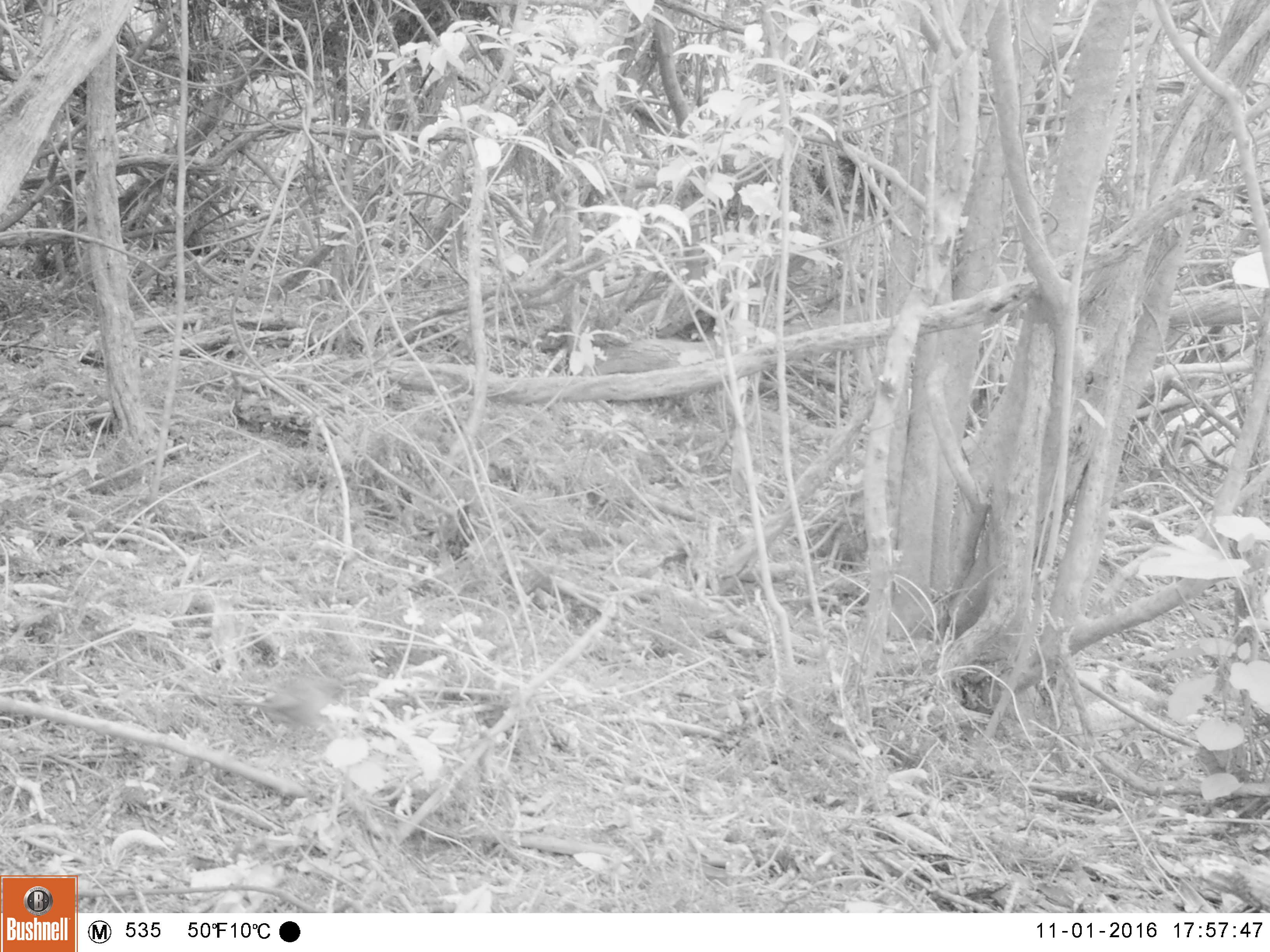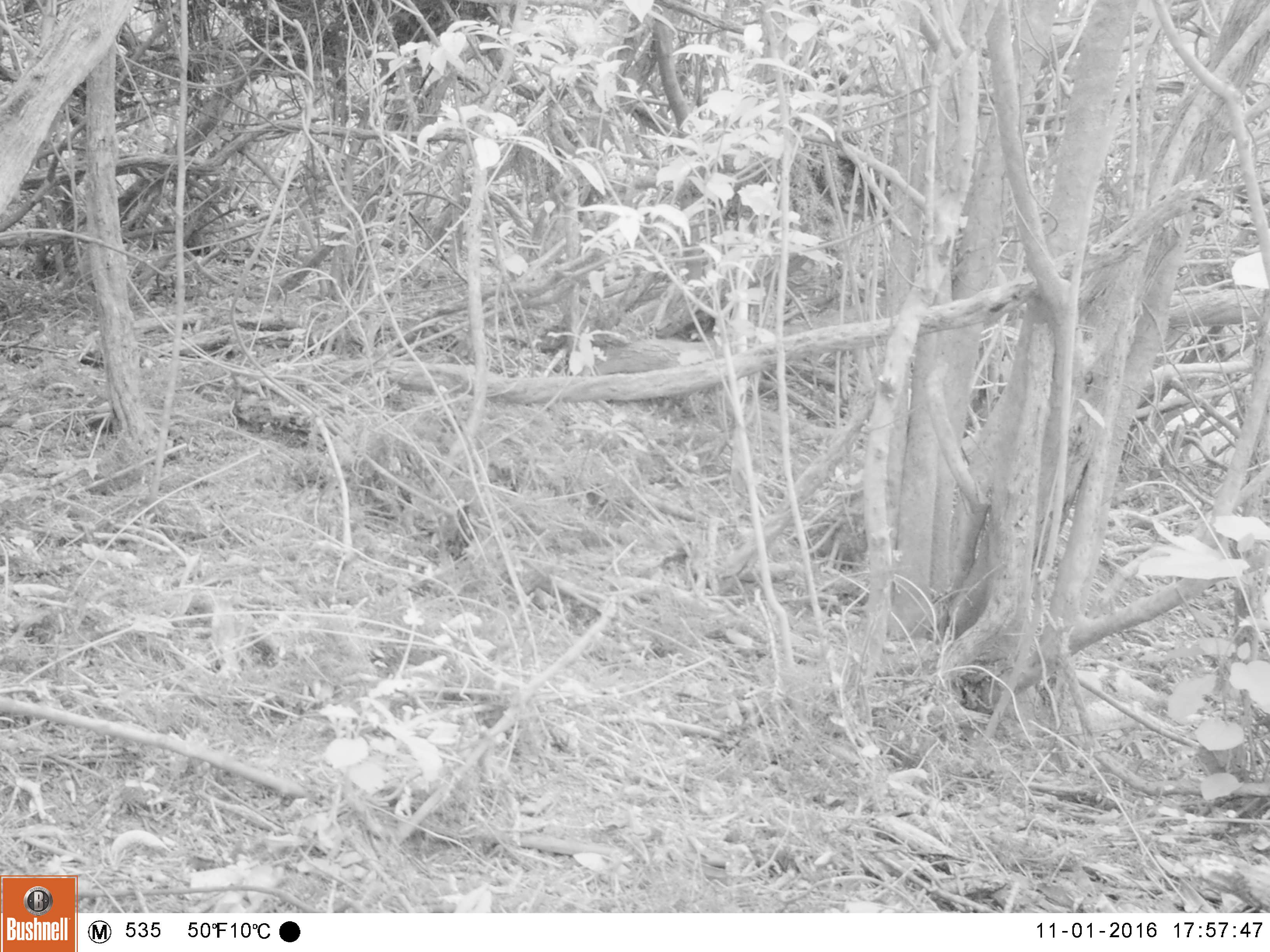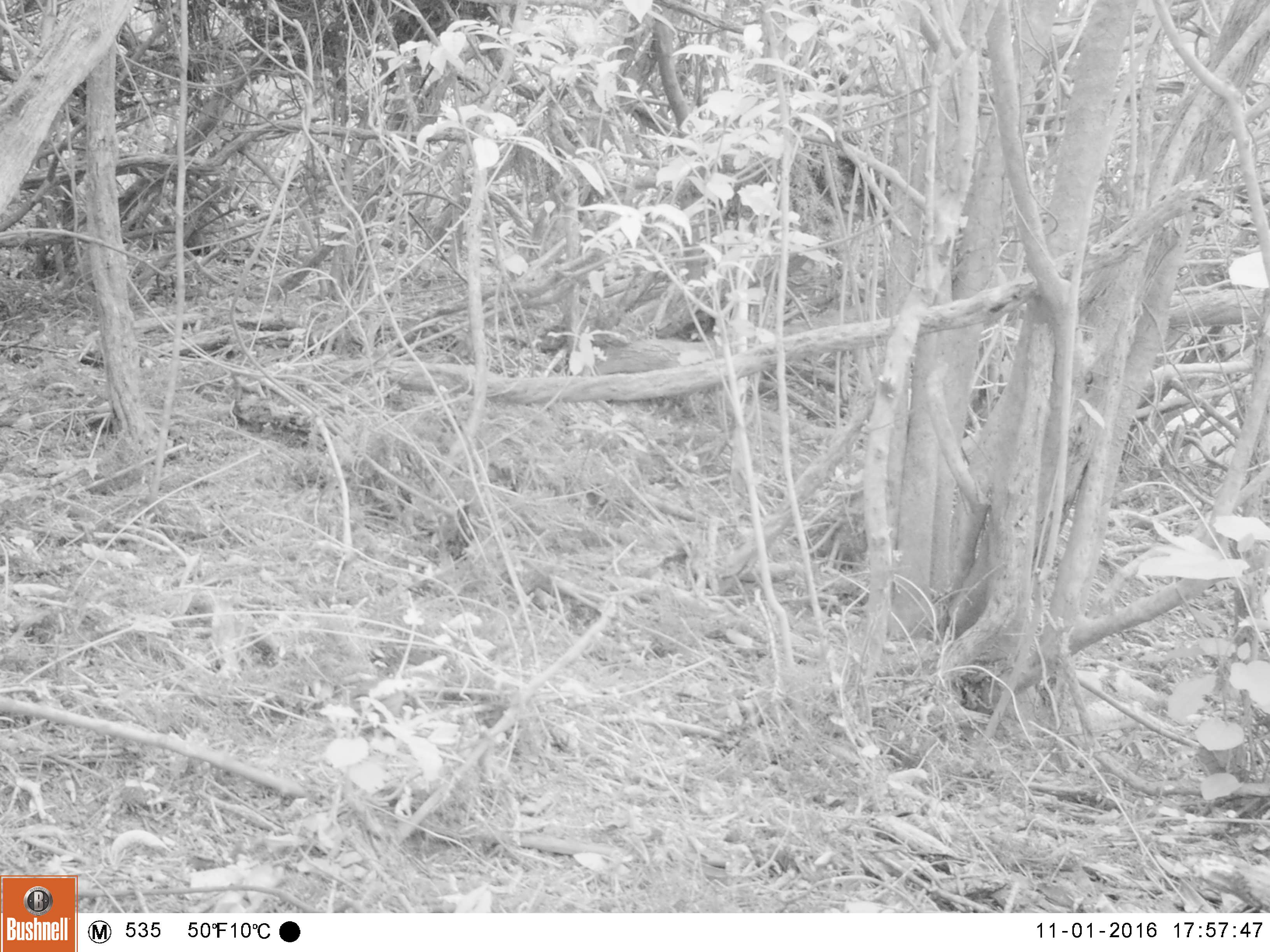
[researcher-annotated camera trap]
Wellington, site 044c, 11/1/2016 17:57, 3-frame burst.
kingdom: Animalia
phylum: Chordata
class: Aves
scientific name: Aves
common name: bird